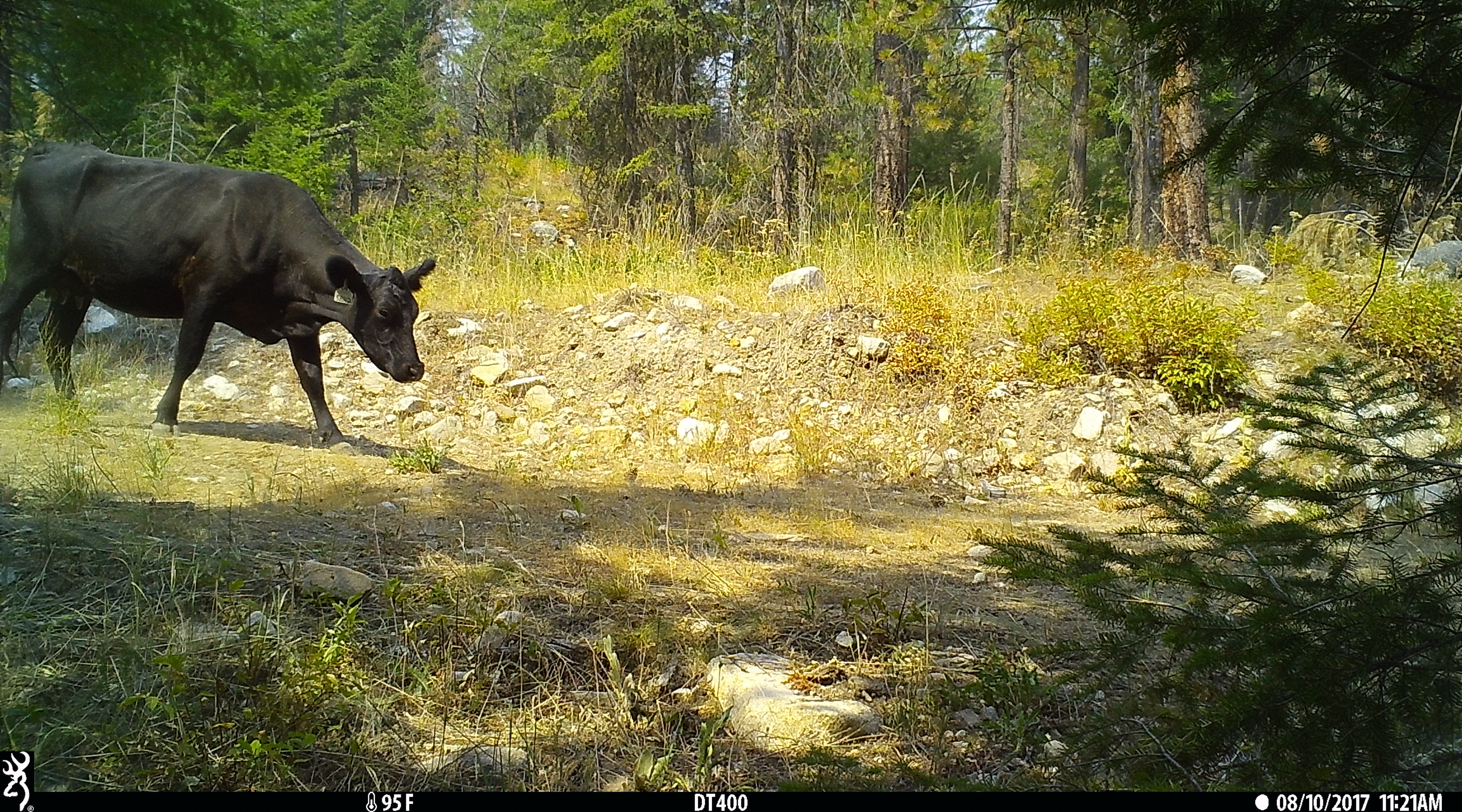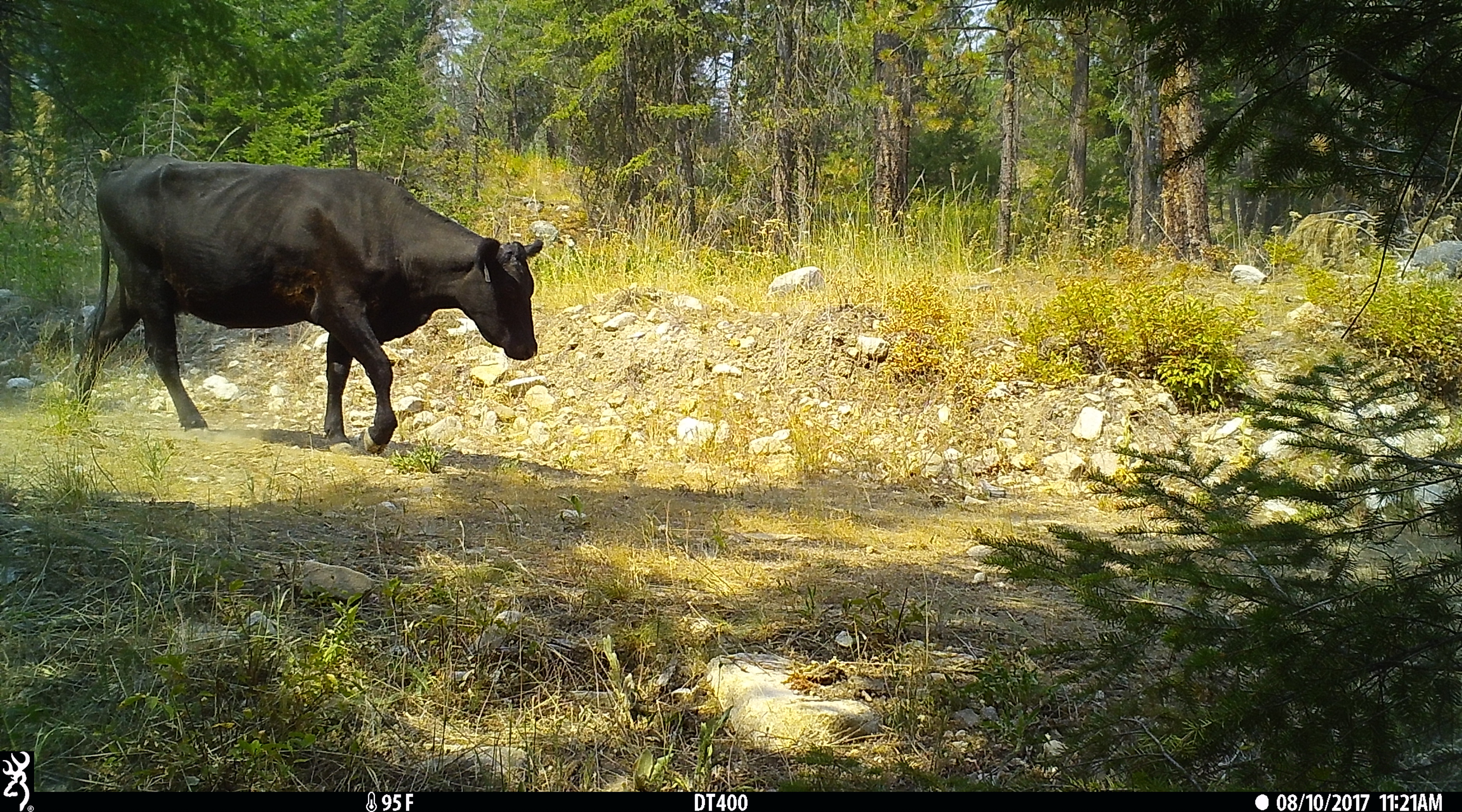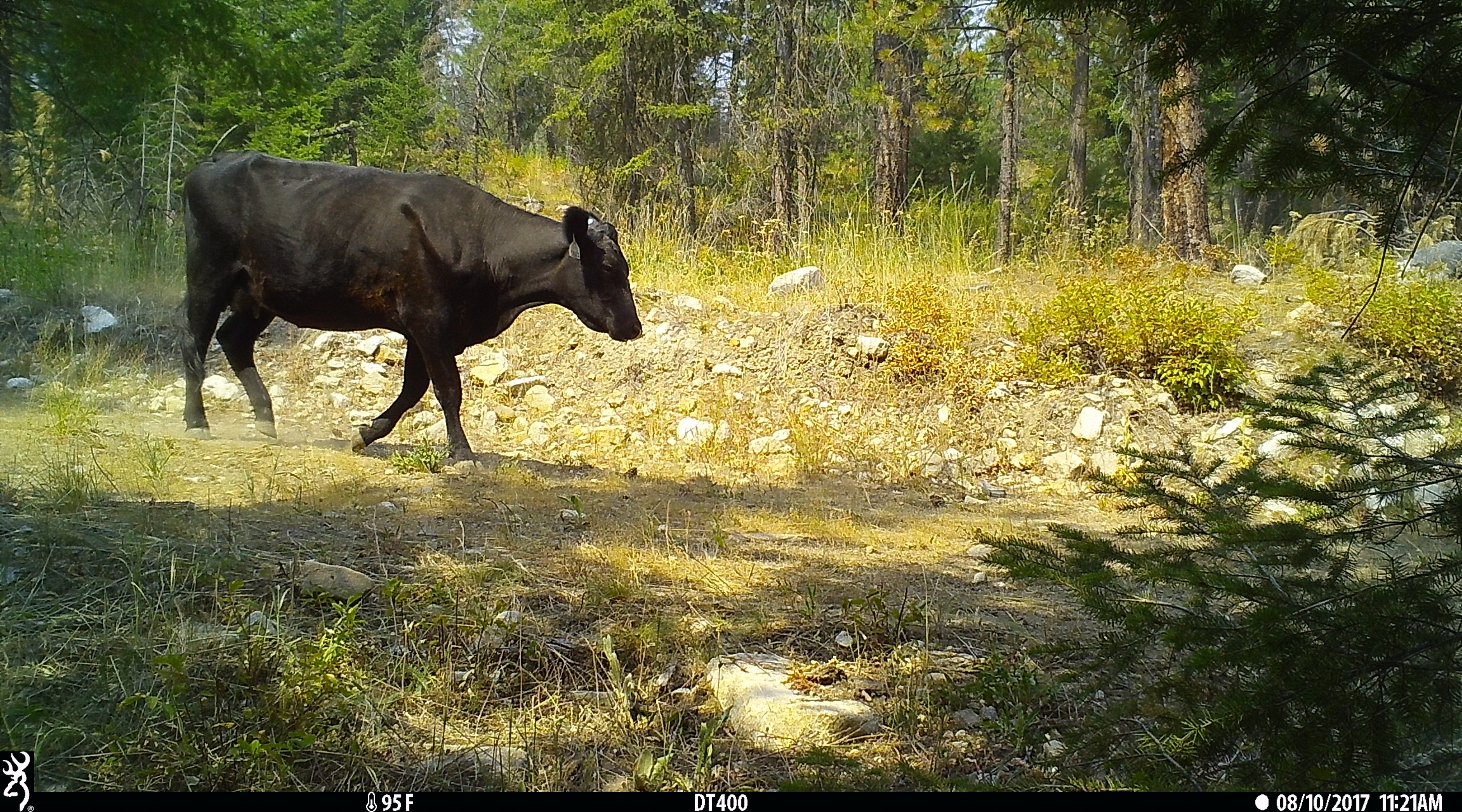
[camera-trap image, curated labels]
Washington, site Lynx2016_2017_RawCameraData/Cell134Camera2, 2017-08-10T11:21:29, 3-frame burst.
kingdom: Animalia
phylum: Chordata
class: Mammalia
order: Artiodactyla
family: Bovidae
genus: Bos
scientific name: Bos taurus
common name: domestic cattle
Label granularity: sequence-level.